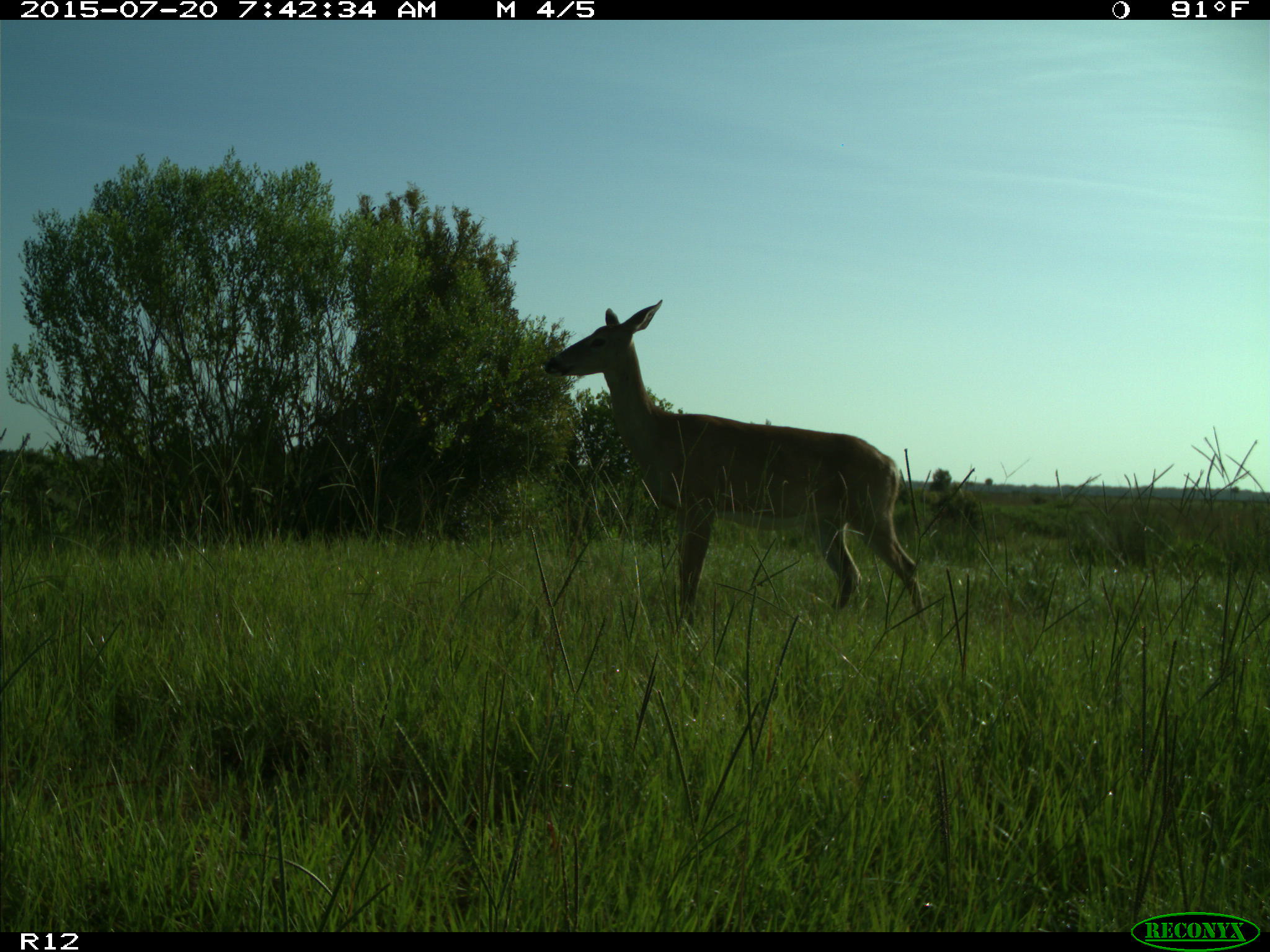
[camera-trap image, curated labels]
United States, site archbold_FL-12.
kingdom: Animalia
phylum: Chordata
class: Mammalia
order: Artiodactyla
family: Cervidae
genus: Odocoileus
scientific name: Odocoileus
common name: deer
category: unidentified deer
Unidentified deer (deer) (Odocoileus).